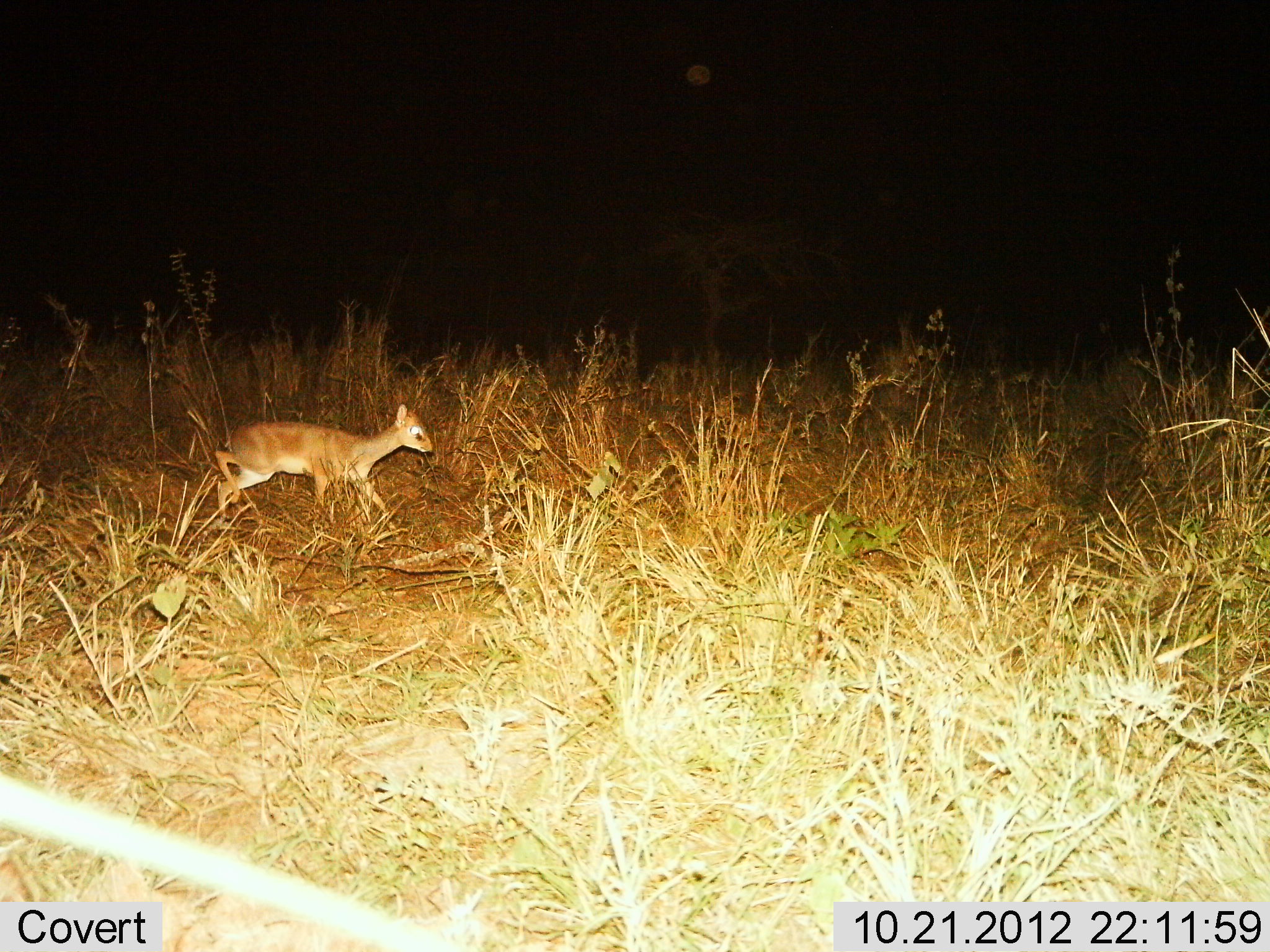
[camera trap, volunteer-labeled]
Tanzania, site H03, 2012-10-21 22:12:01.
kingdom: Animalia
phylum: Chordata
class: Mammalia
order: Artiodactyla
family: Bovidae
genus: Madoqua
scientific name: Madoqua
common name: dikdik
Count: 1.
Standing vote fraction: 20%.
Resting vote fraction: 0%.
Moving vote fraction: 80%.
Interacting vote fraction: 0%.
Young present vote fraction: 0%.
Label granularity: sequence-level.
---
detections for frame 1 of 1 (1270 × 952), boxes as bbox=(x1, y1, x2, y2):
animal: bbox=(209, 402, 434, 529)